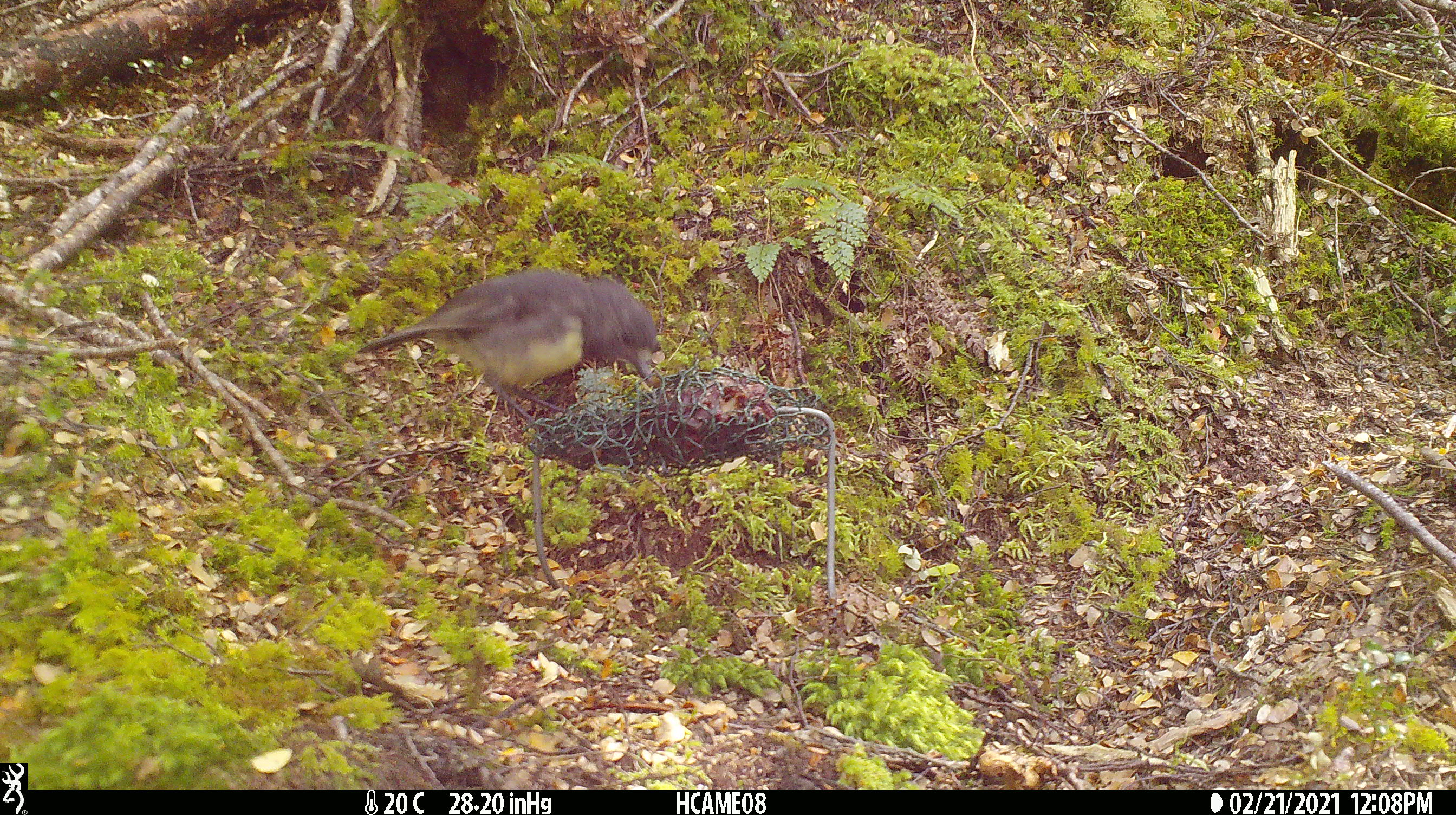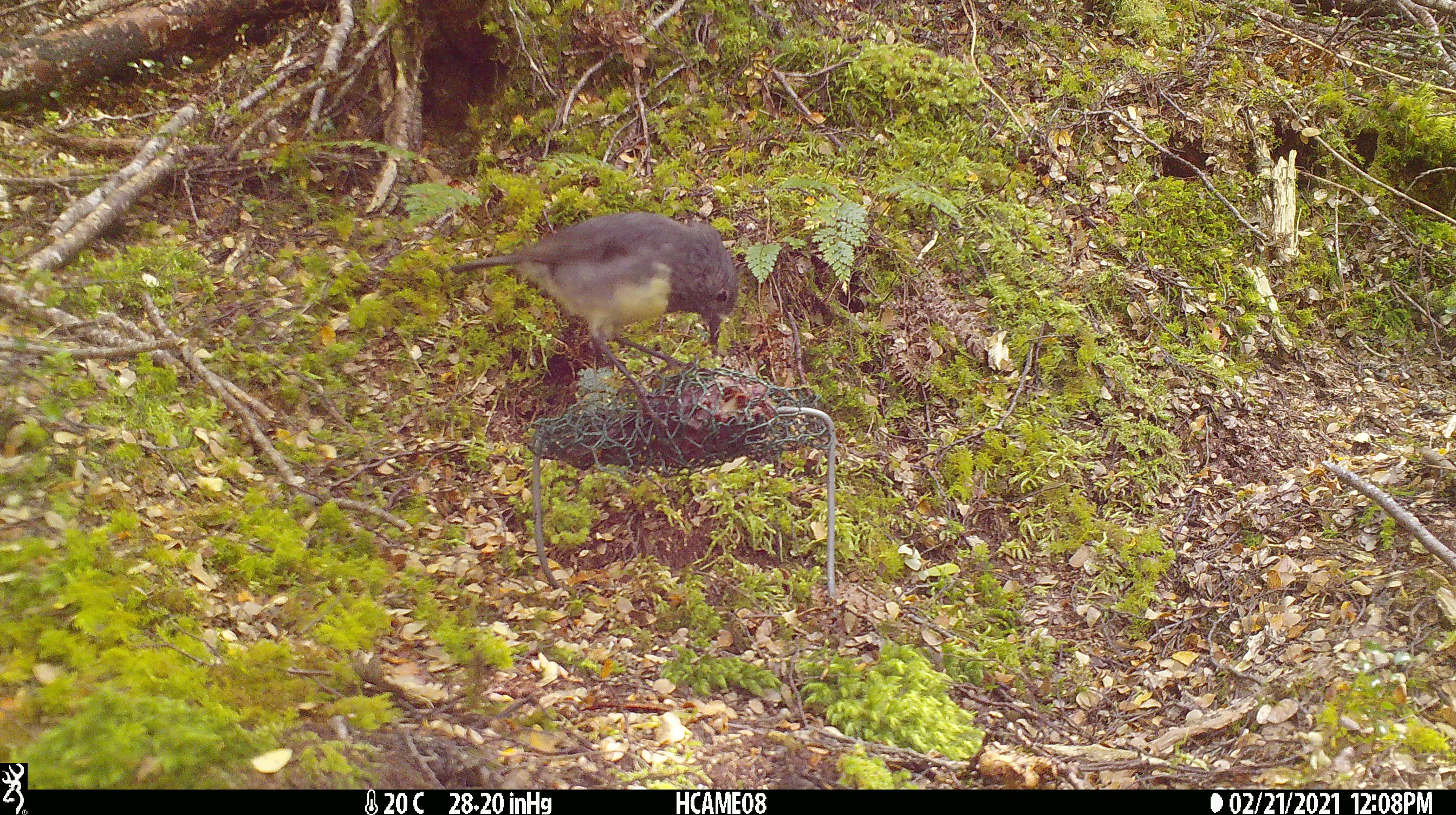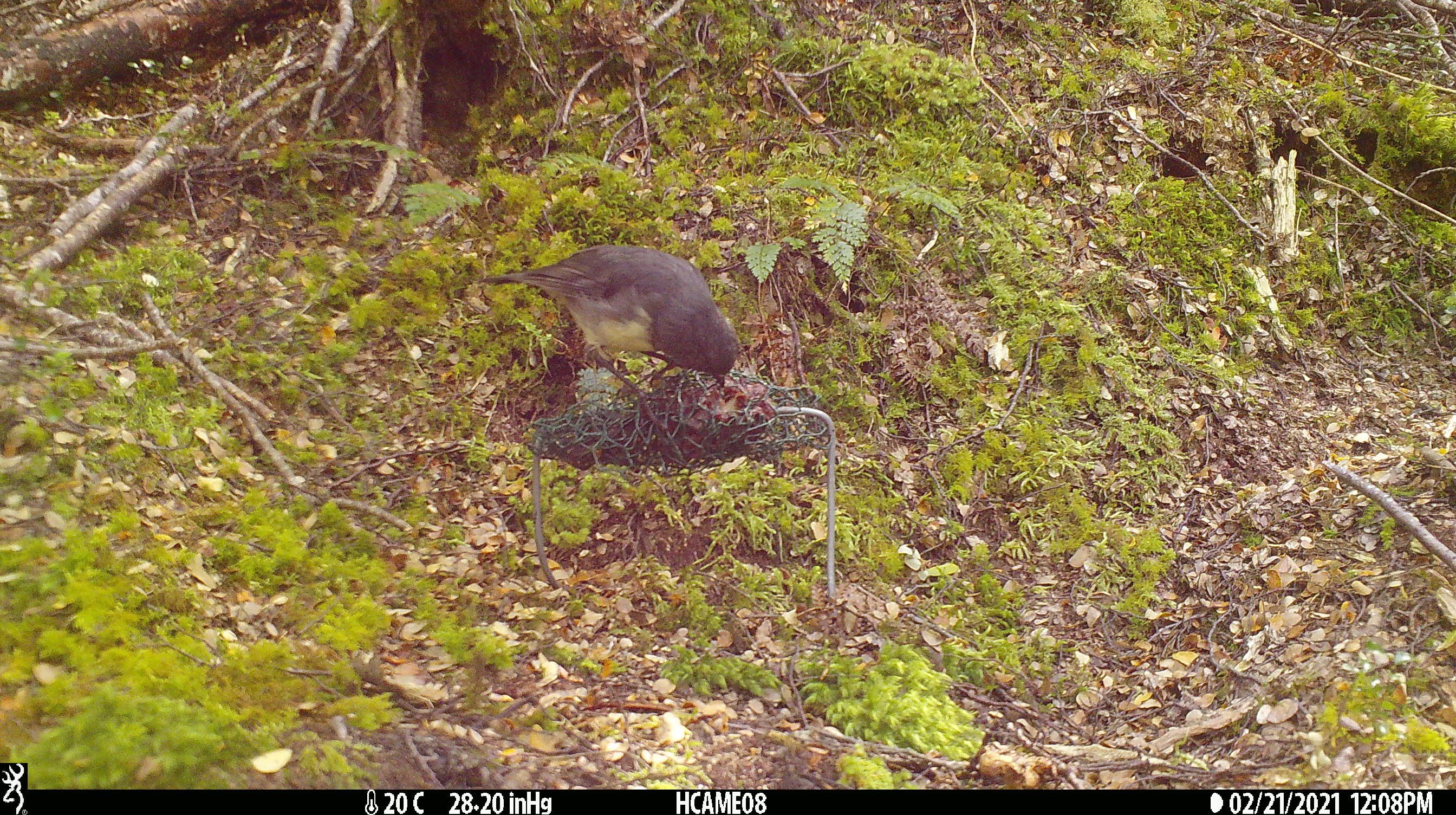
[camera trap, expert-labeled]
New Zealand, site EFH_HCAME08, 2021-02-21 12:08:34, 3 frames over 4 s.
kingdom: Animalia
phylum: Chordata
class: Aves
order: Passeriformes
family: Petroicidae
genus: Petroica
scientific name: Petroica australis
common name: new zealand robin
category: robin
Robin (new zealand robin) (Petroica australis).